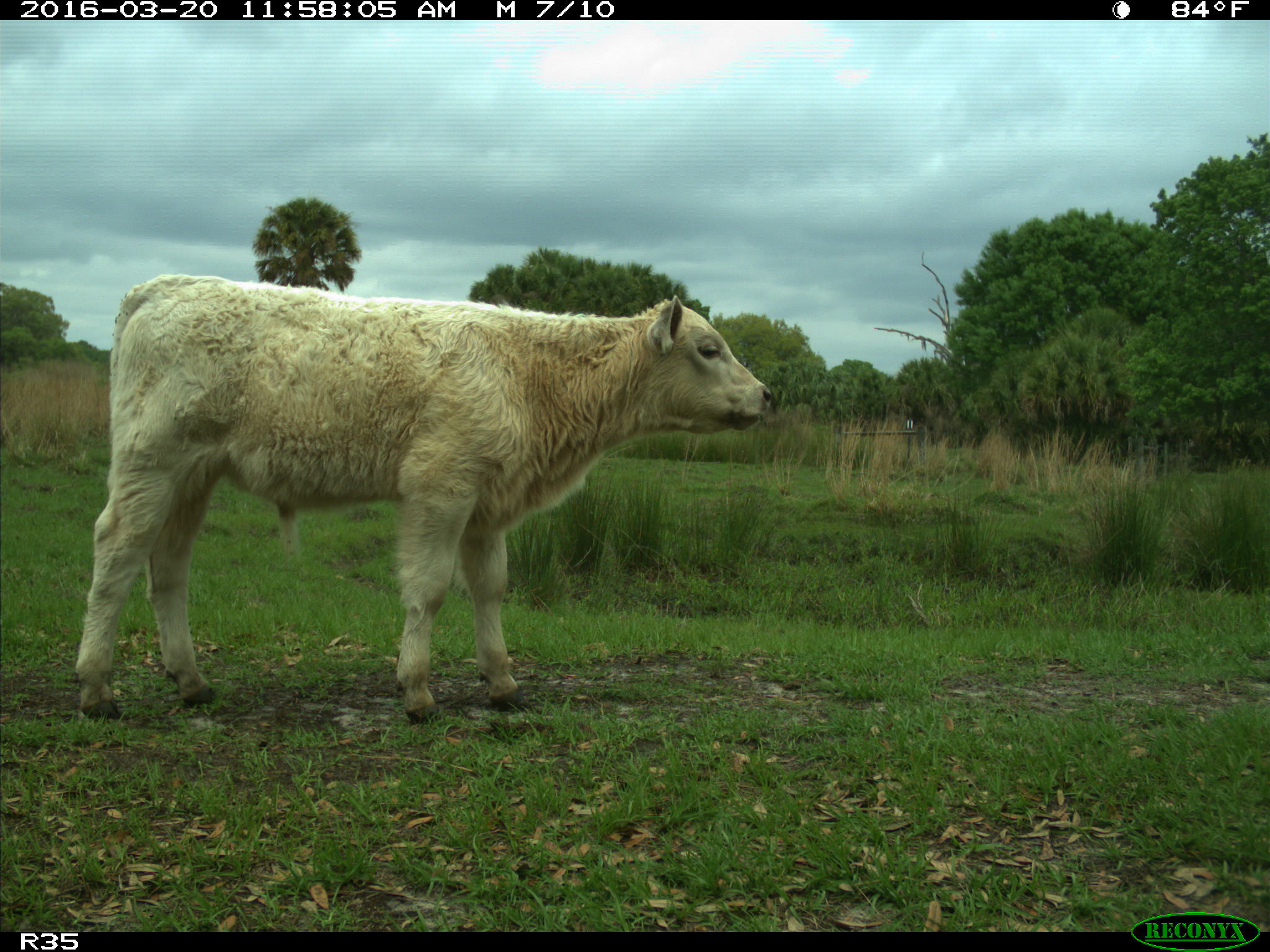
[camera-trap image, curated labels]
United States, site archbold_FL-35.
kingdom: Animalia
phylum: Chordata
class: Mammalia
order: Artiodactyla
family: Bovidae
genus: Bos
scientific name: Bos taurus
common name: domestic cow